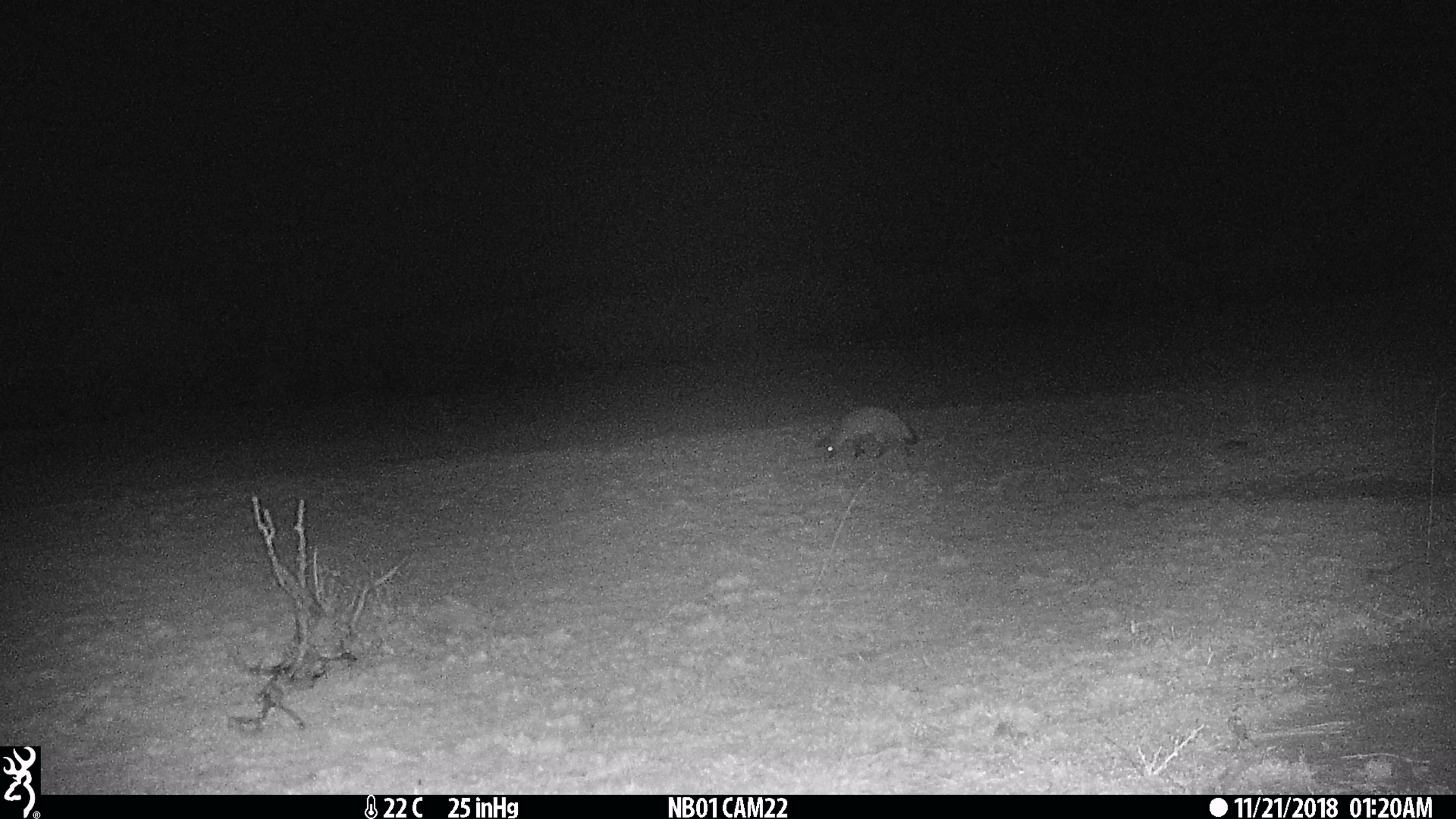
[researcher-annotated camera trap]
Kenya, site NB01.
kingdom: Animalia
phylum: Chordata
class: Mammalia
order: Carnivora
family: Canidae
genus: Otocyon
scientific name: Otocyon megalotis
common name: bat-eared fox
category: bateared fox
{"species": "bateared fox (bat-eared fox) (Otocyon megalotis)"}